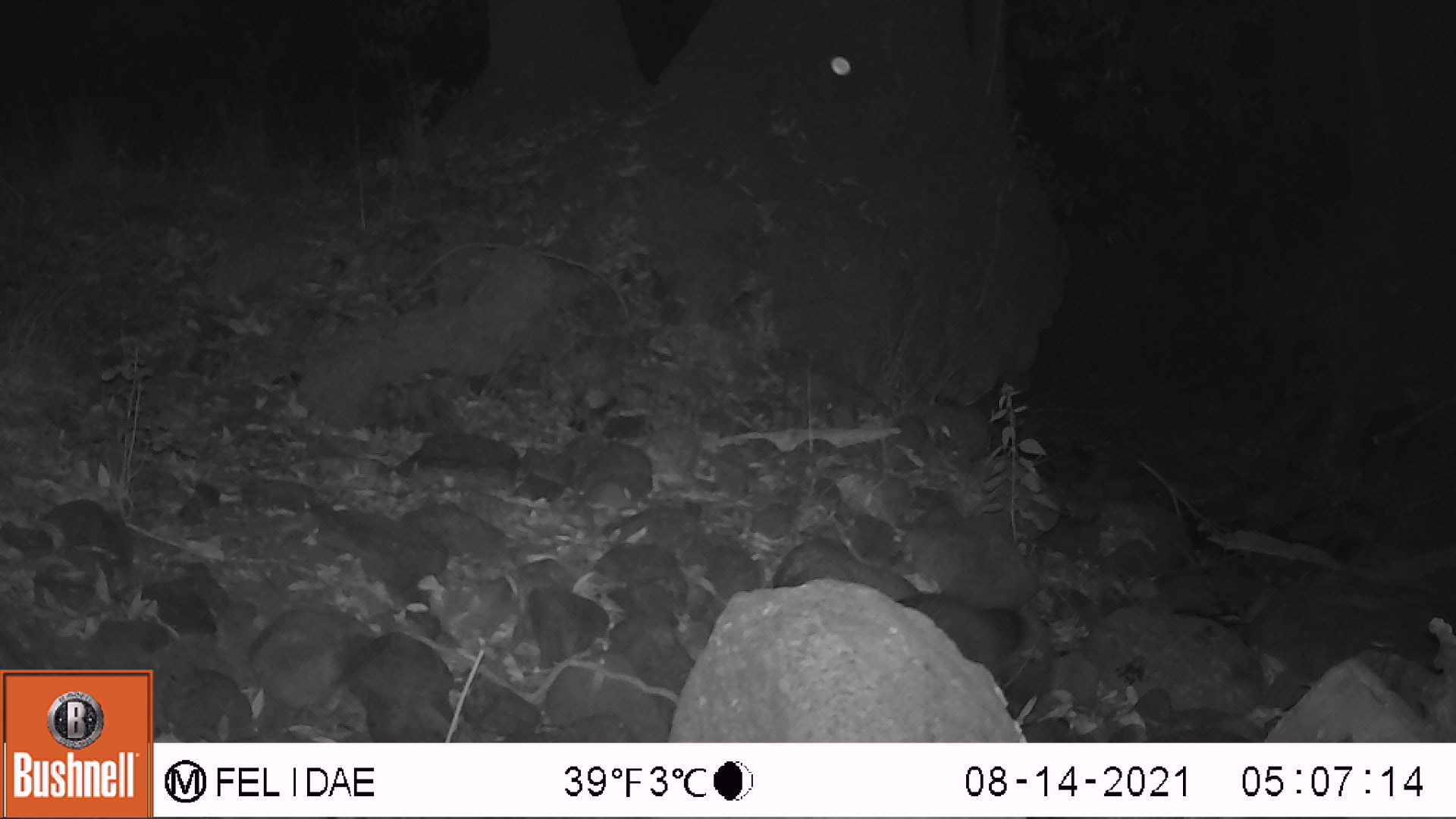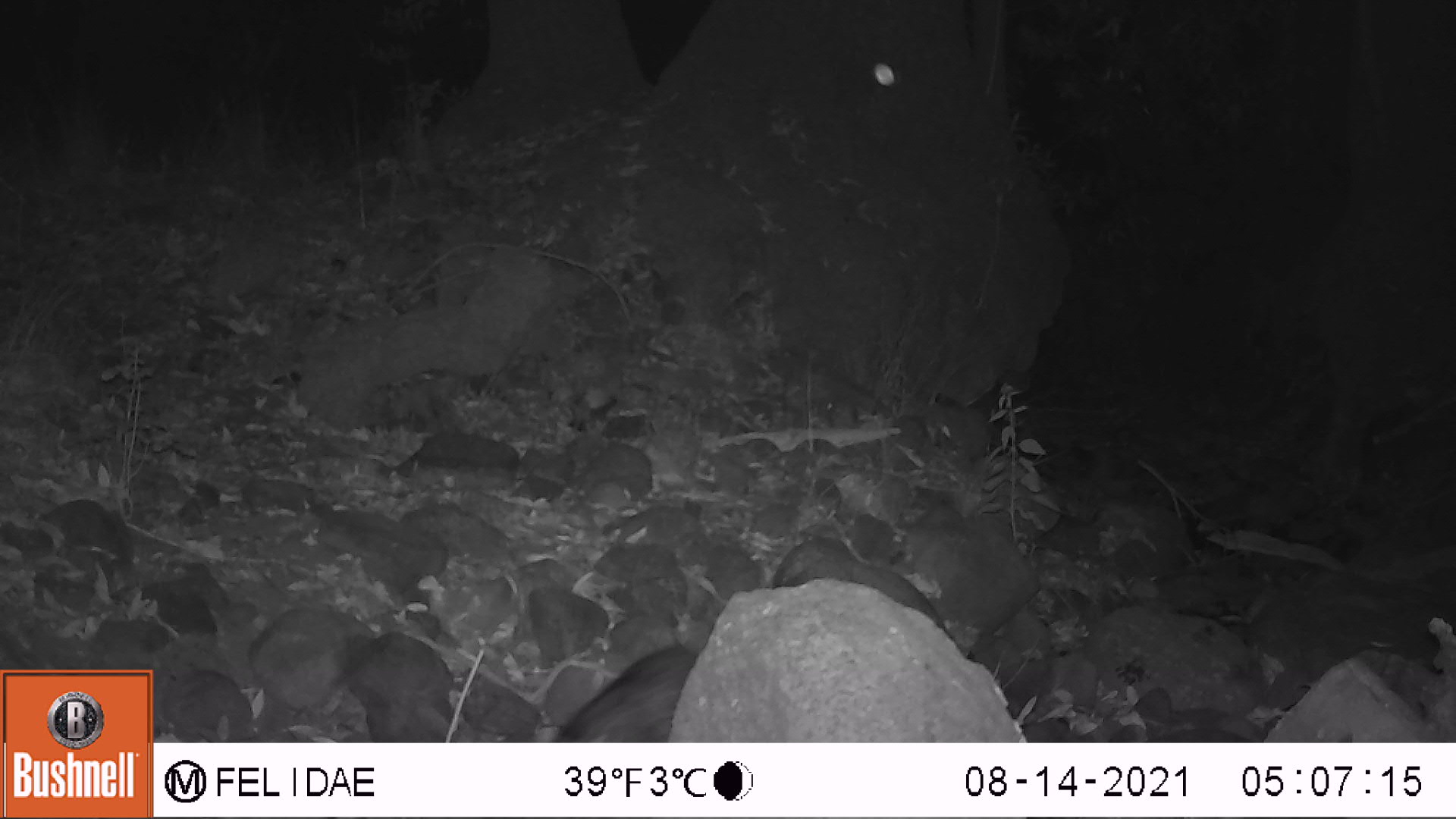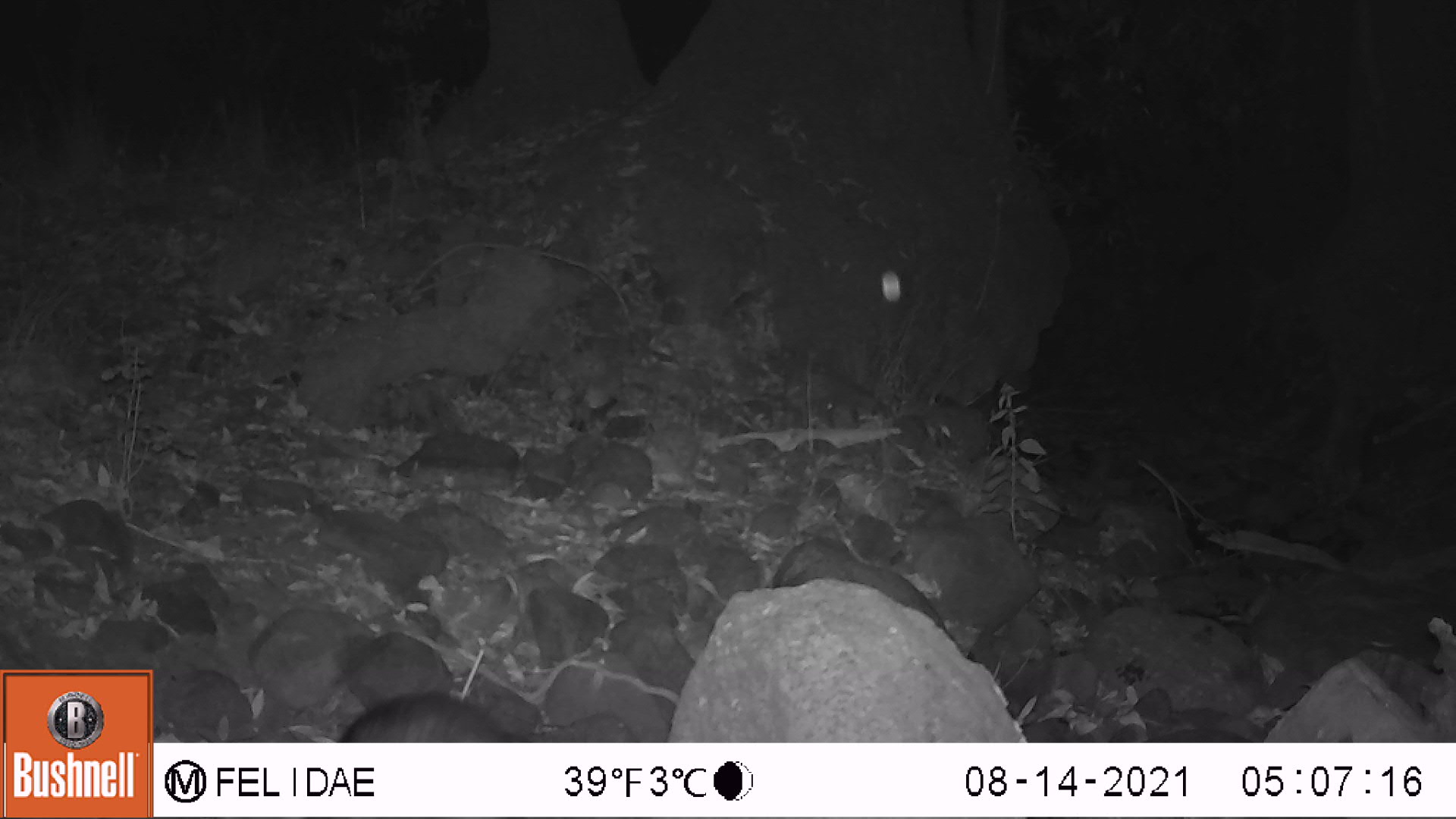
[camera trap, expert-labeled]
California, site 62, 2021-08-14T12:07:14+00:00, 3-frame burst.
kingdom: Animalia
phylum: Chordata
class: Mammalia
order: Carnivora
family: Procyonidae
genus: Procyon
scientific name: Procyon lotor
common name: raccoon